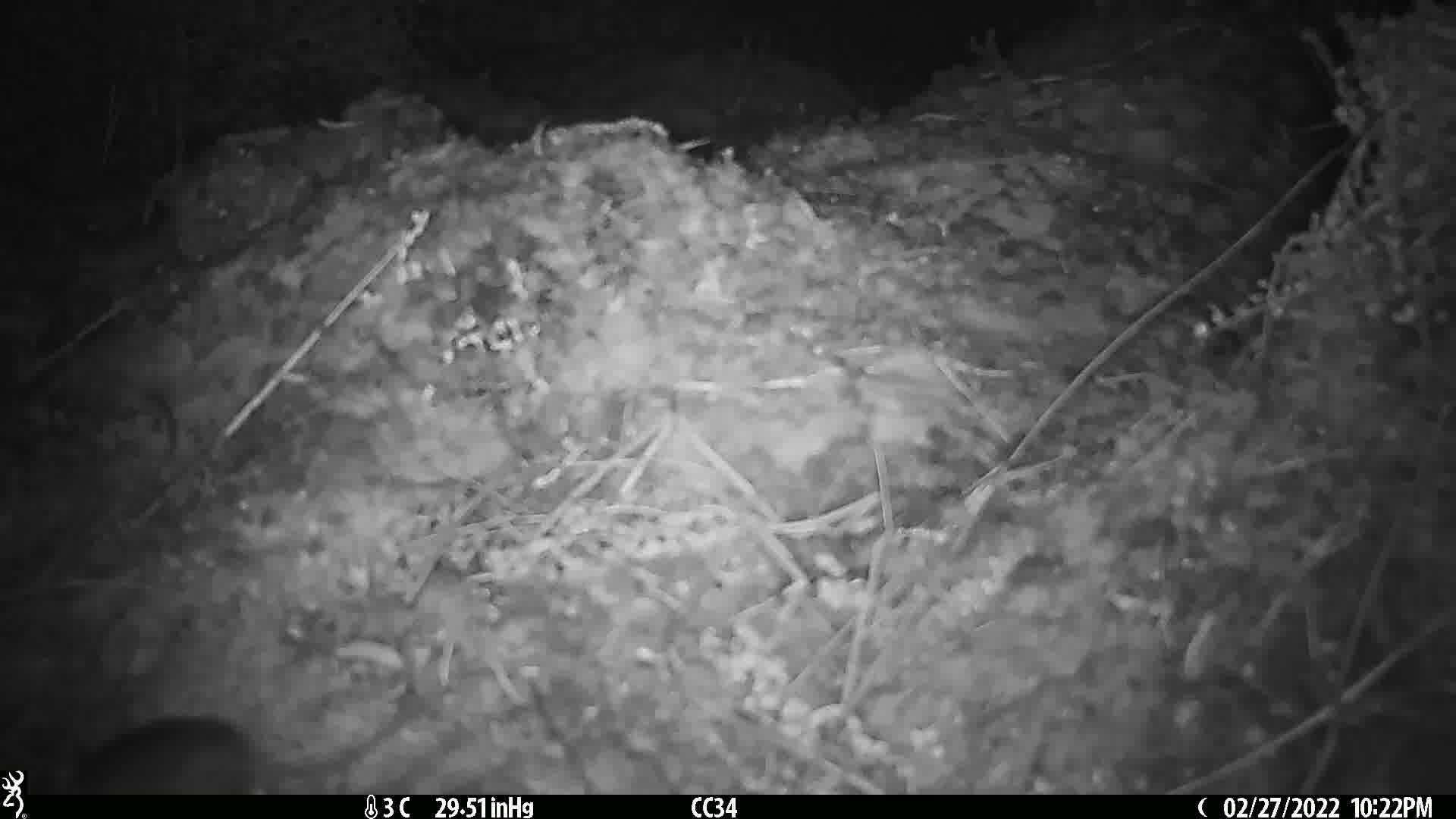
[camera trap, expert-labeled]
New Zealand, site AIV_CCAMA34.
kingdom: Animalia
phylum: Chordata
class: Mammalia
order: Rodentia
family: Muridae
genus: Mus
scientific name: Mus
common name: mouse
Mouse (Mus).